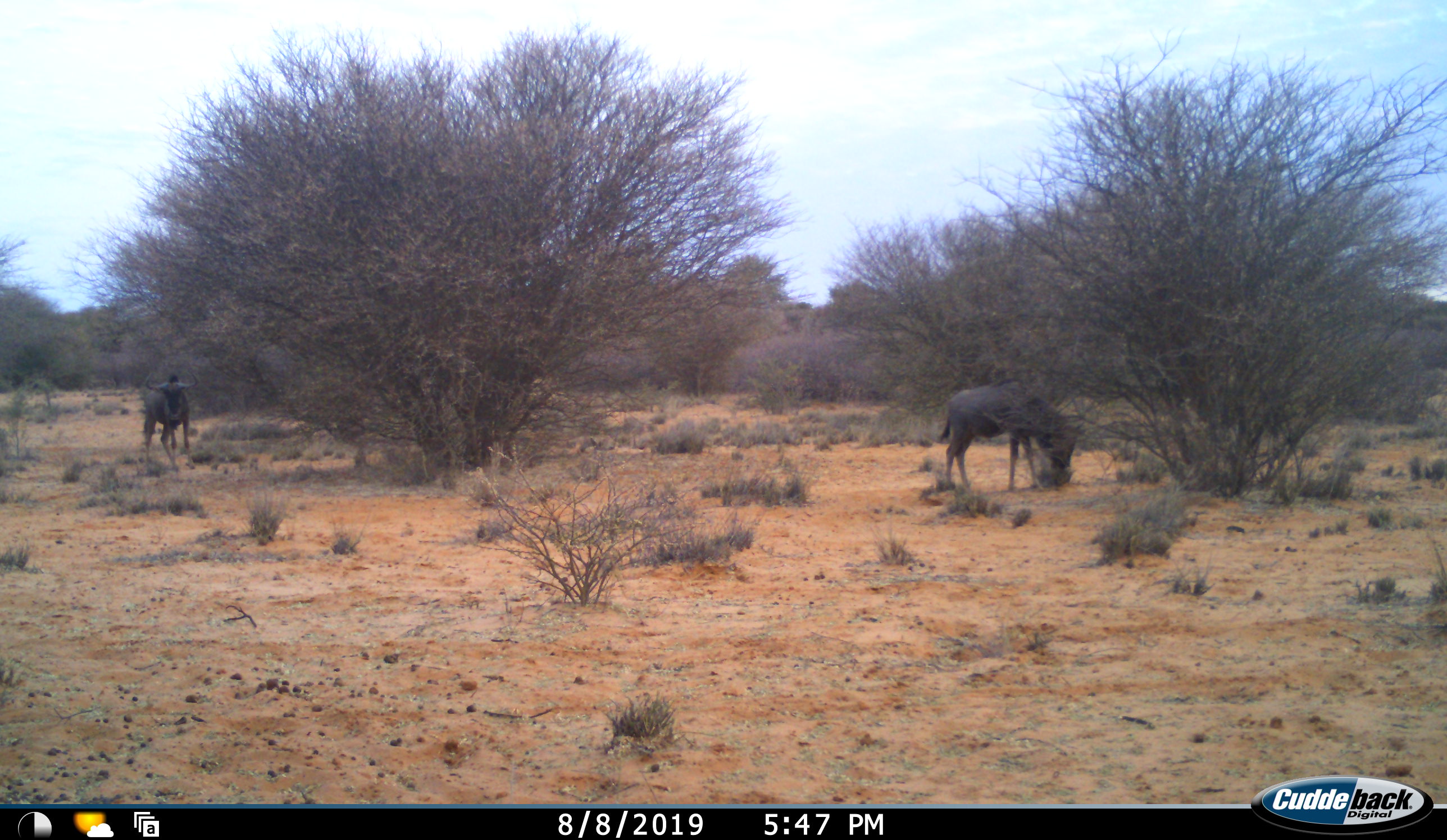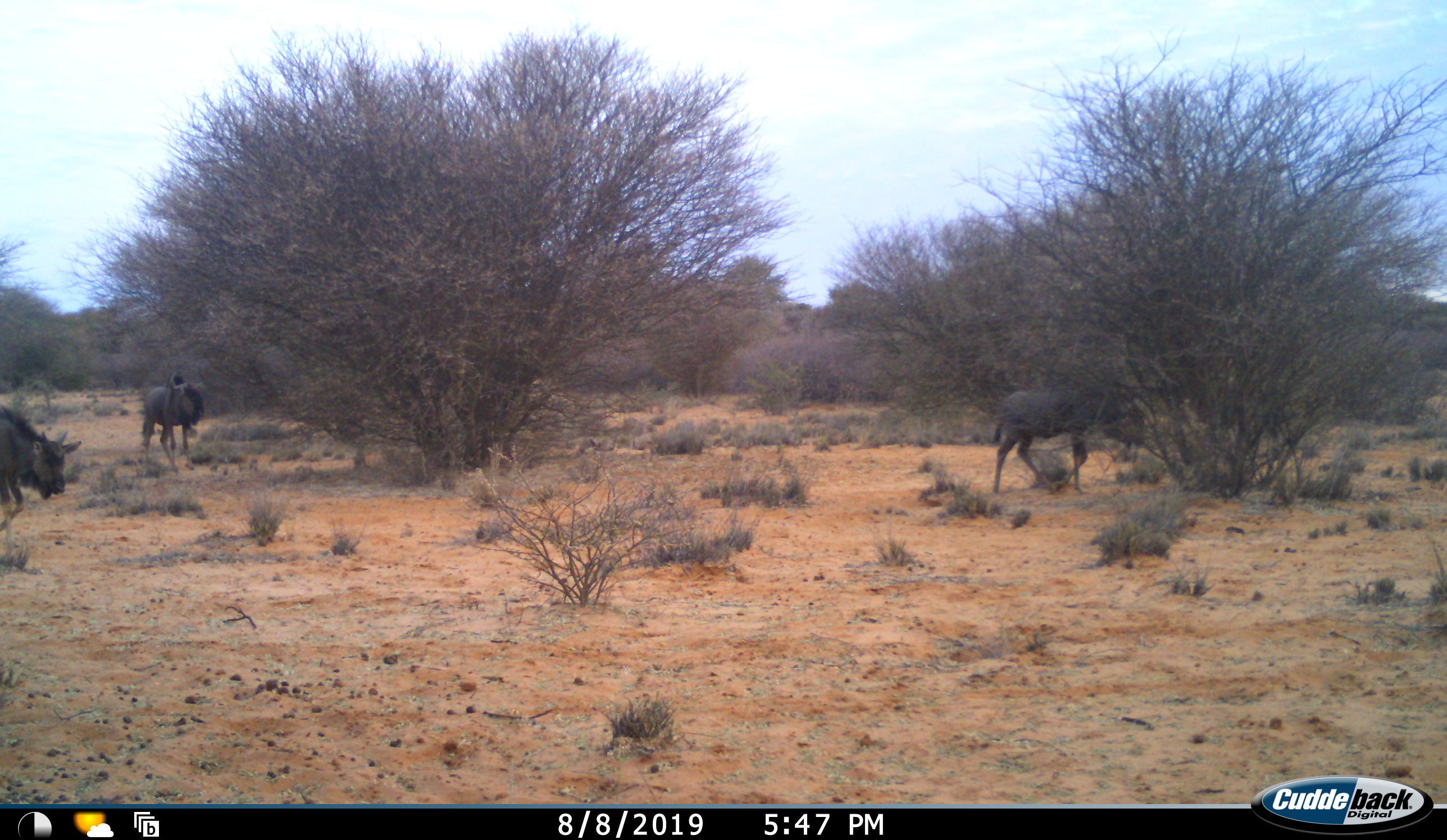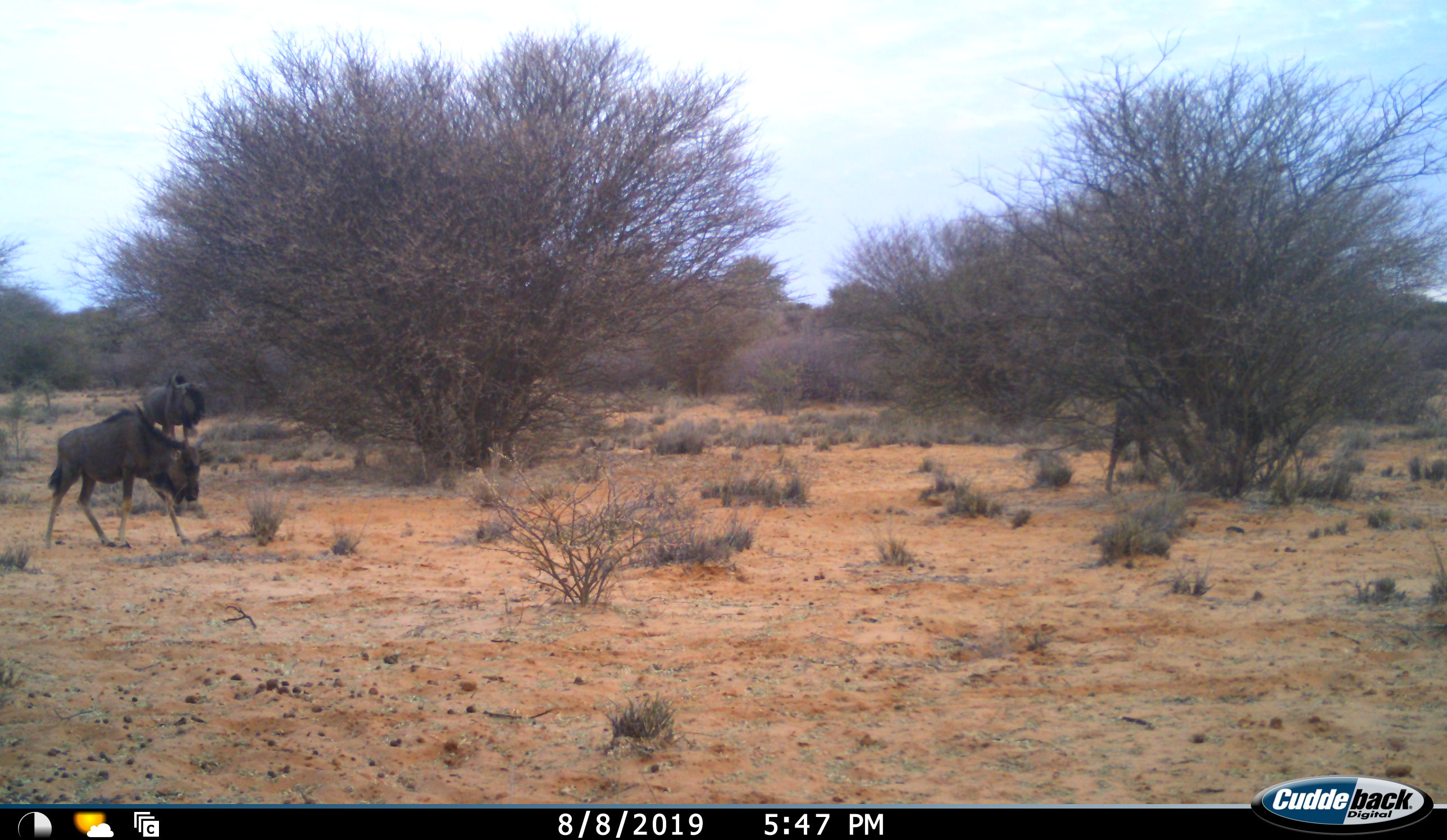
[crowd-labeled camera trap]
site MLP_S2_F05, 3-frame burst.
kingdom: Animalia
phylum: Chordata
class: Mammalia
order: Artiodactyla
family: Bovidae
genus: Connochaetes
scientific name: Connochaetes taurinus taurinus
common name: blue wildebeest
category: wildebeestblue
Wildebeestblue (blue wildebeest) (Connochaetes taurinus taurinus), count 3. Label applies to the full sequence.